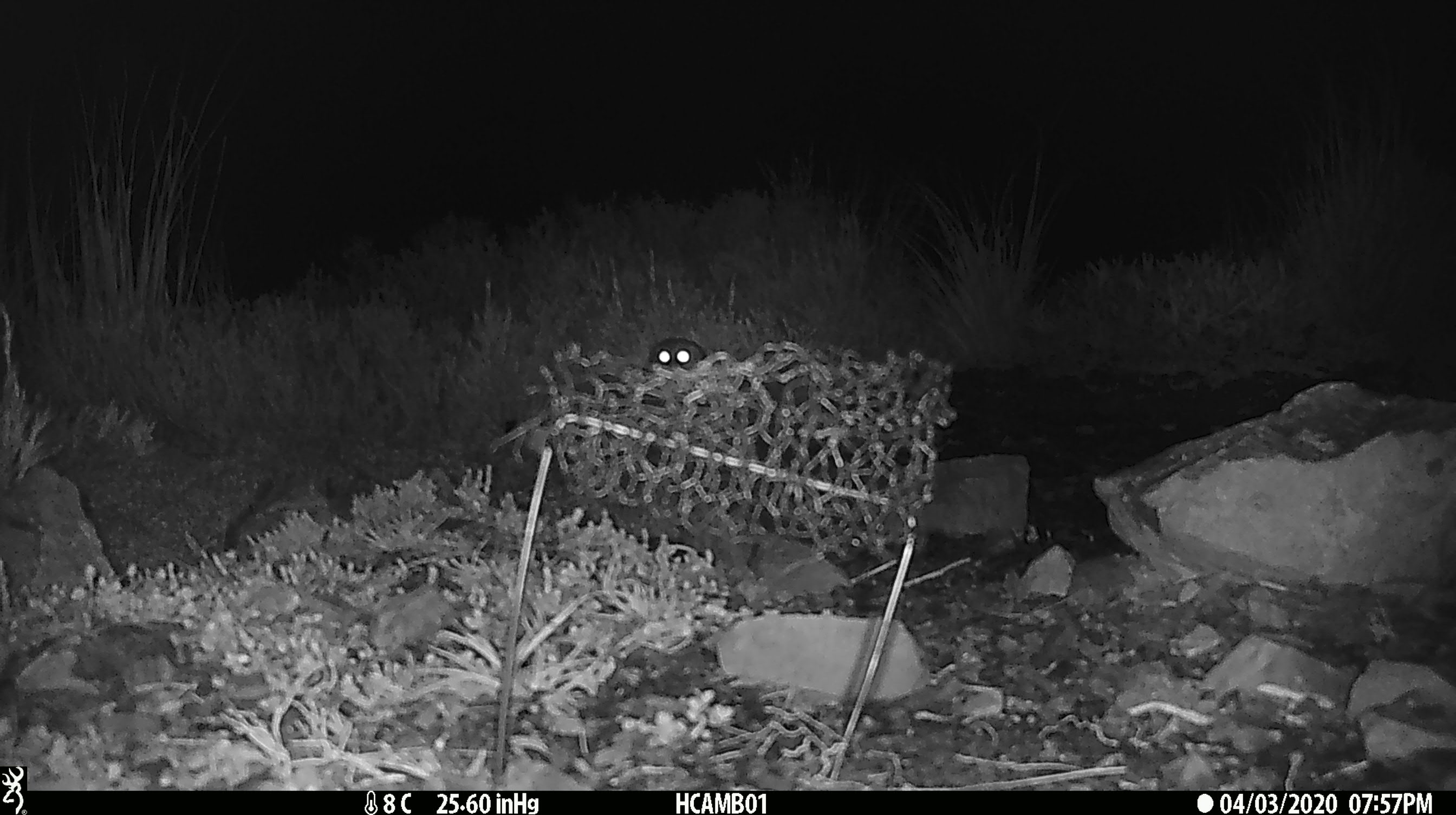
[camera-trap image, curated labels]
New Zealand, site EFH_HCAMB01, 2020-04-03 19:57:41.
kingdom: Animalia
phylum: Chordata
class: Mammalia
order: Rodentia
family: Muridae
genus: Mus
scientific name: Mus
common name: mouse